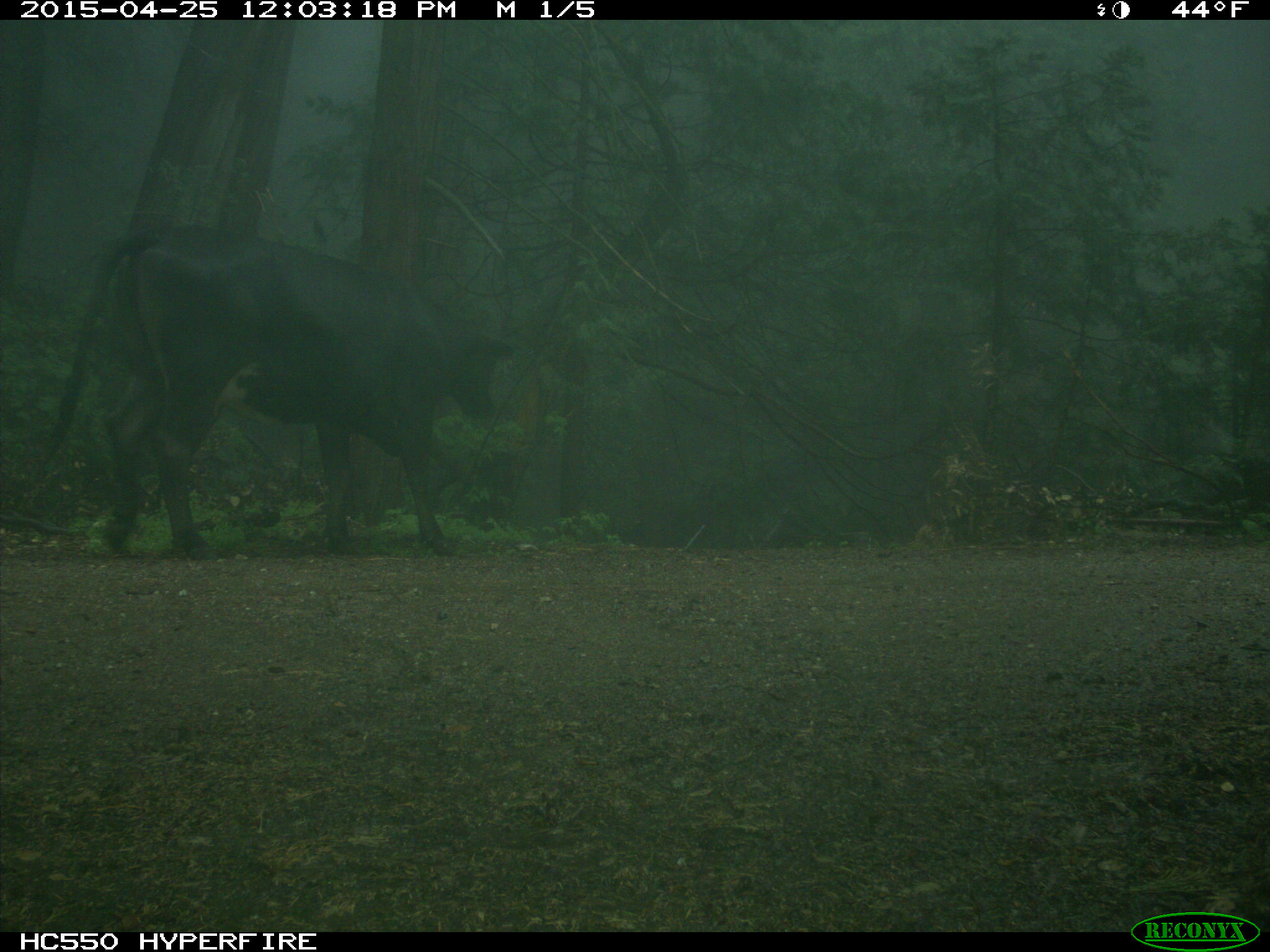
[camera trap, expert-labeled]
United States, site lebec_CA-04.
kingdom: Animalia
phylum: Chordata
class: Mammalia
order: Artiodactyla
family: Bovidae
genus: Bos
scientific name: Bos taurus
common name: domestic cow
Bos taurus (domestic cow).